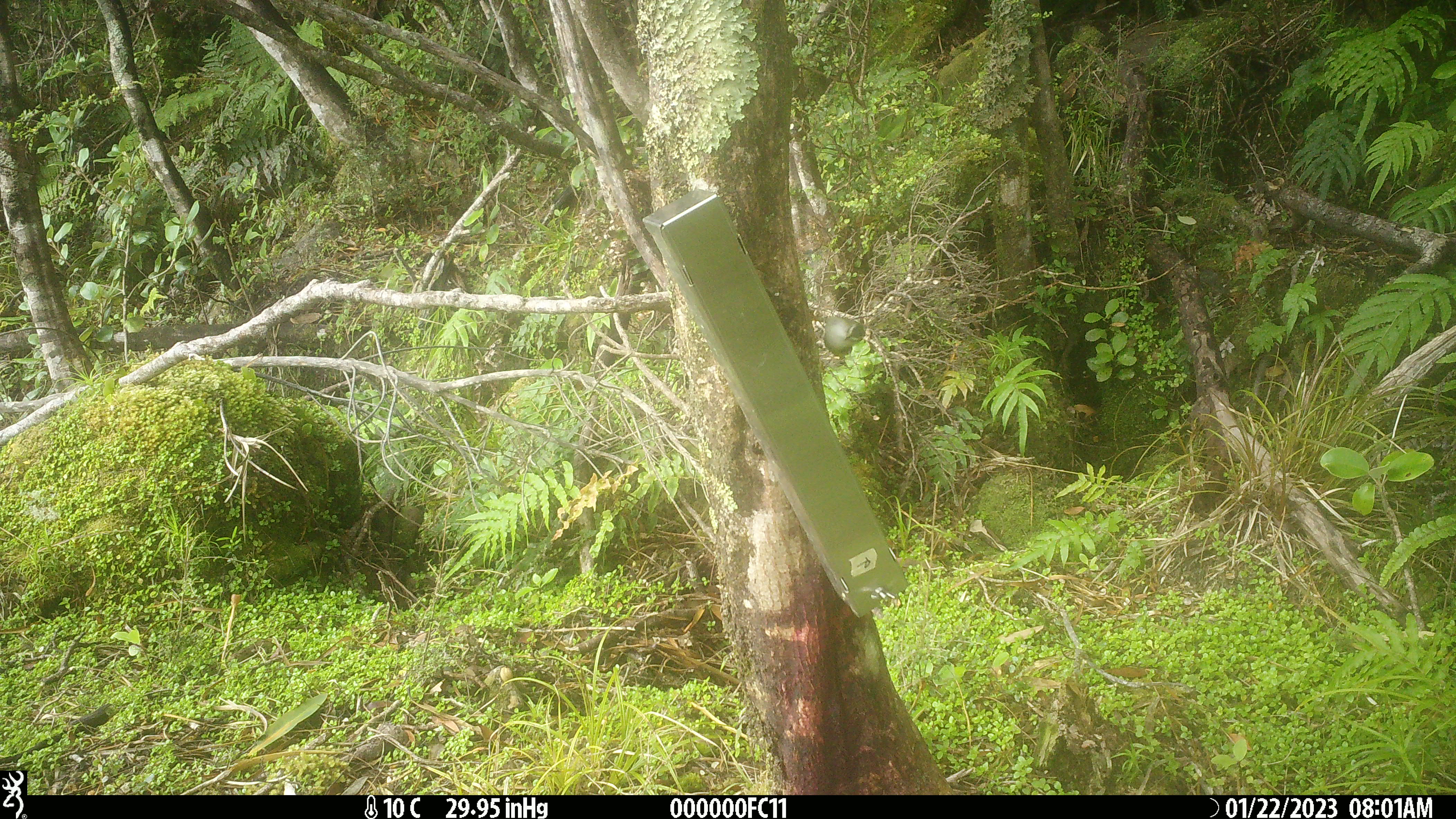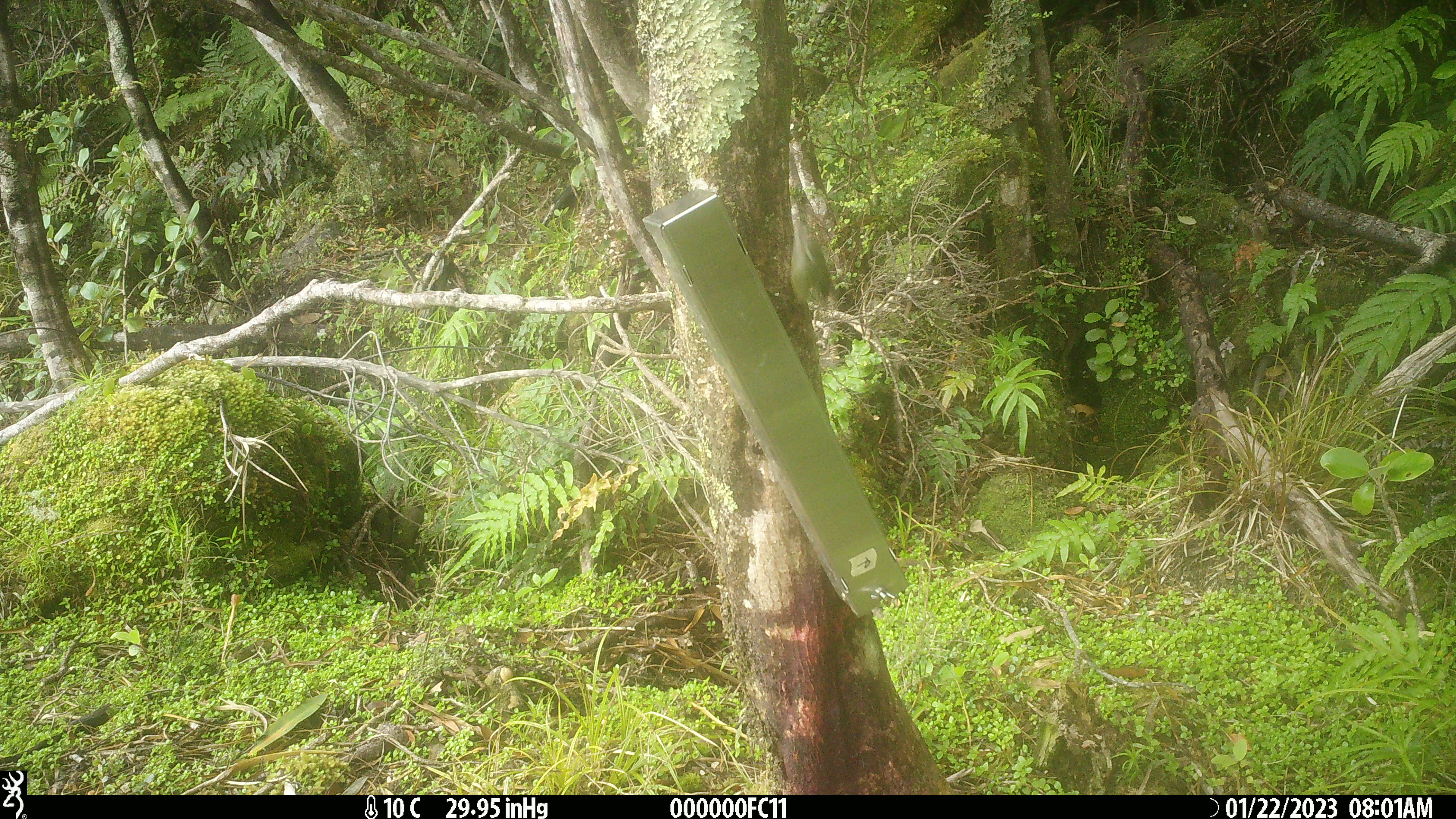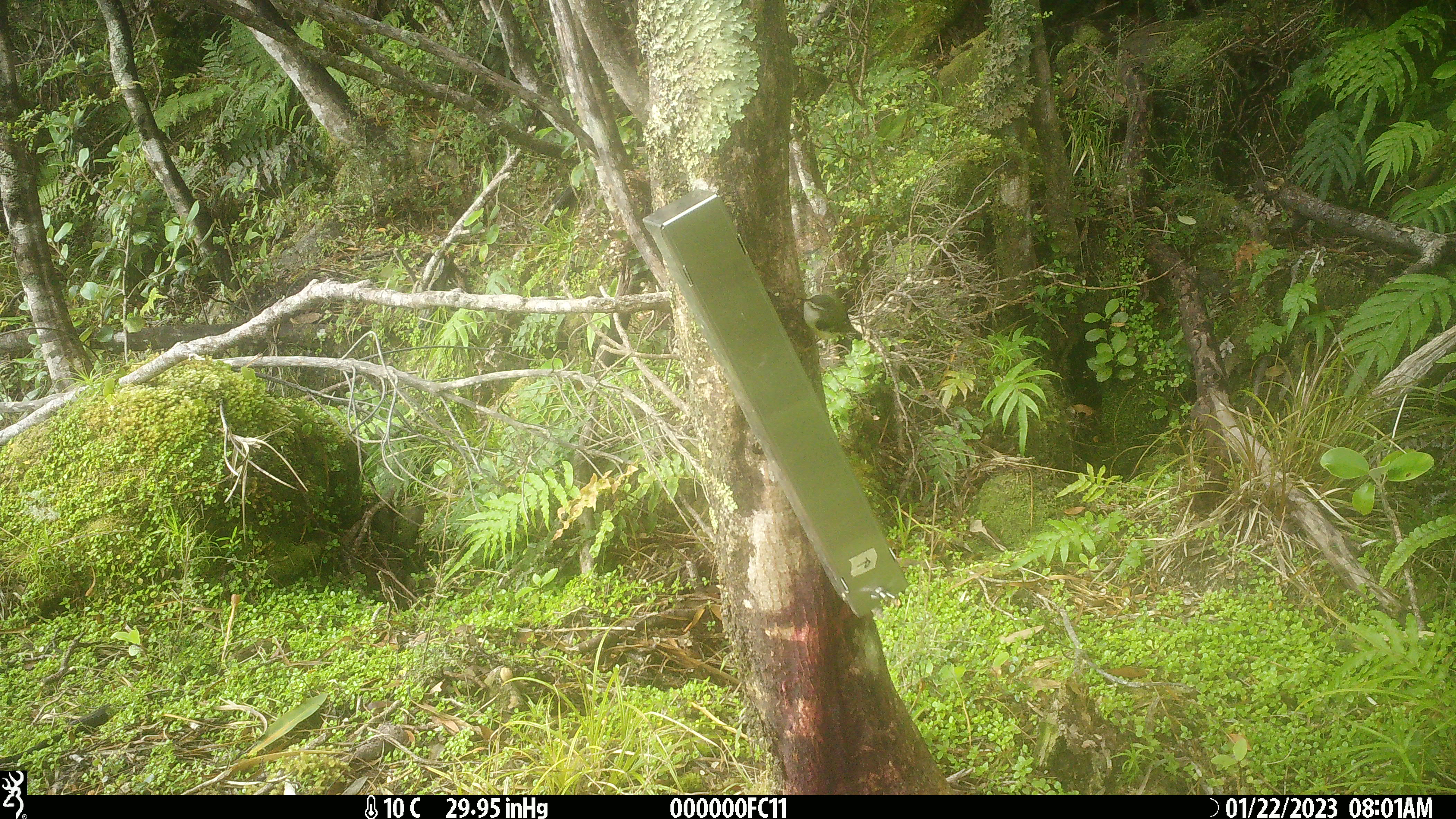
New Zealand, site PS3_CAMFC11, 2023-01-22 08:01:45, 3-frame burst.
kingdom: Animalia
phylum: Chordata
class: Aves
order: Passeriformes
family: Acanthisittidae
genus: Acanthisitta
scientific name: Acanthisitta chloris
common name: rifleman